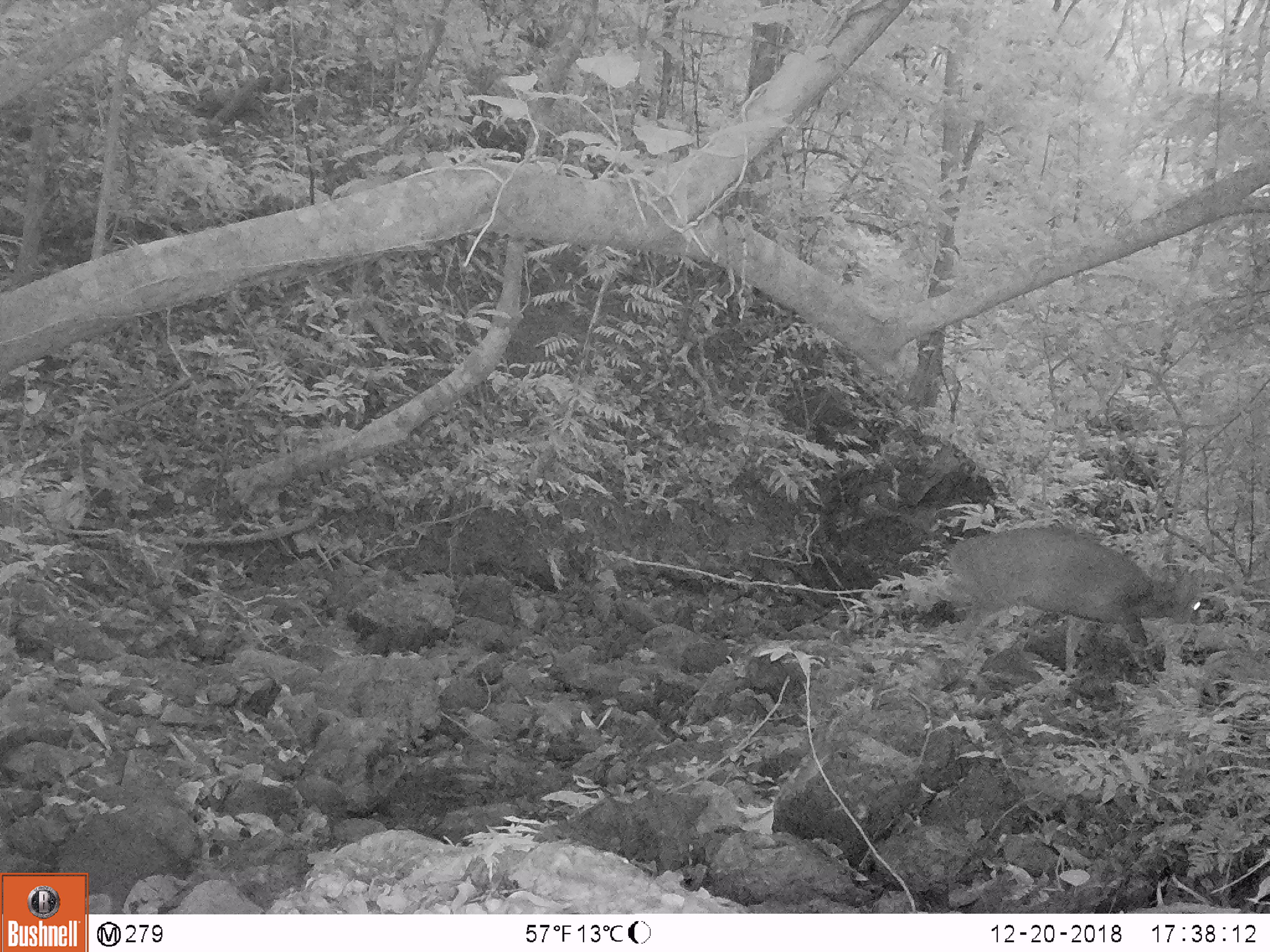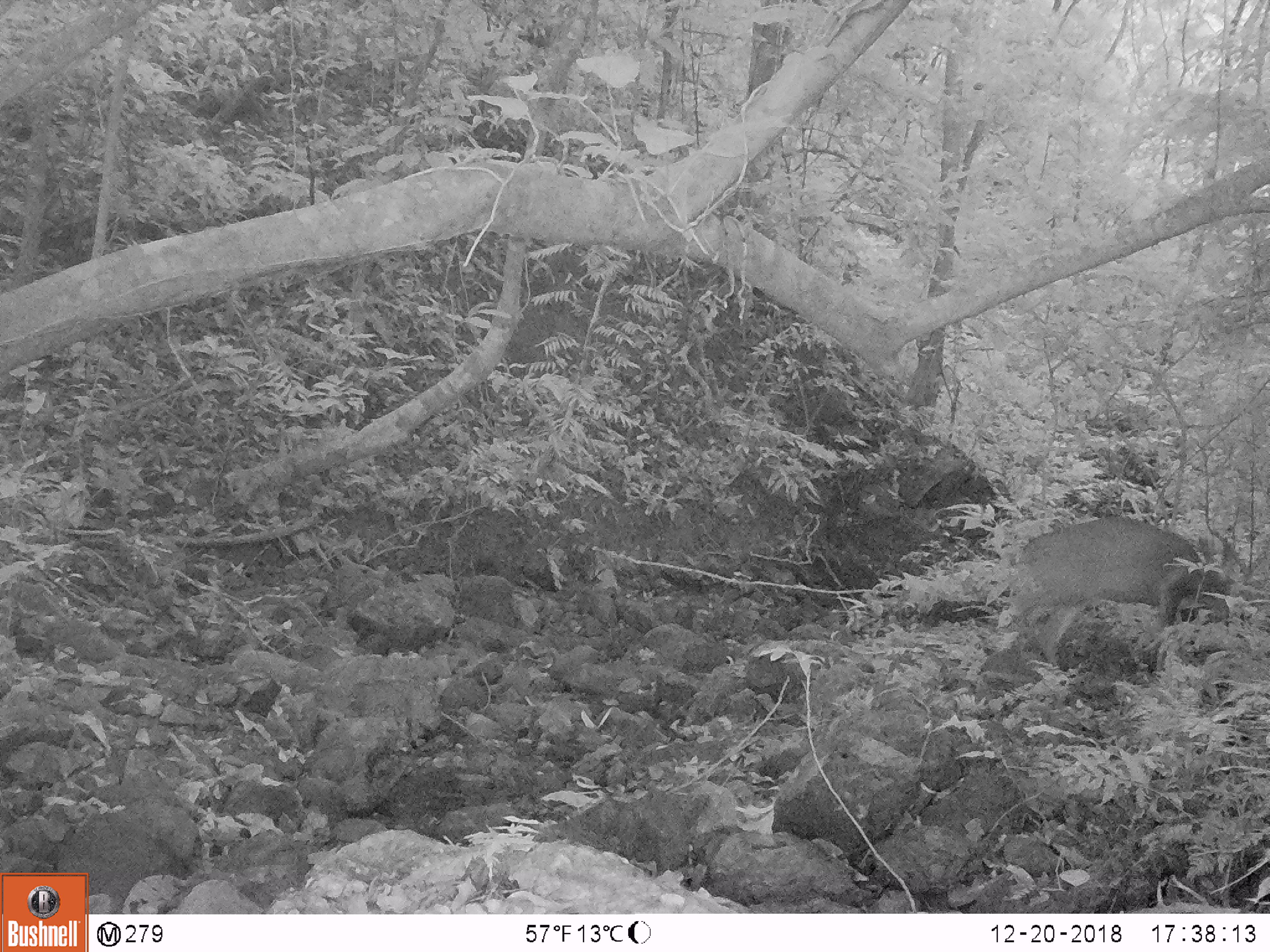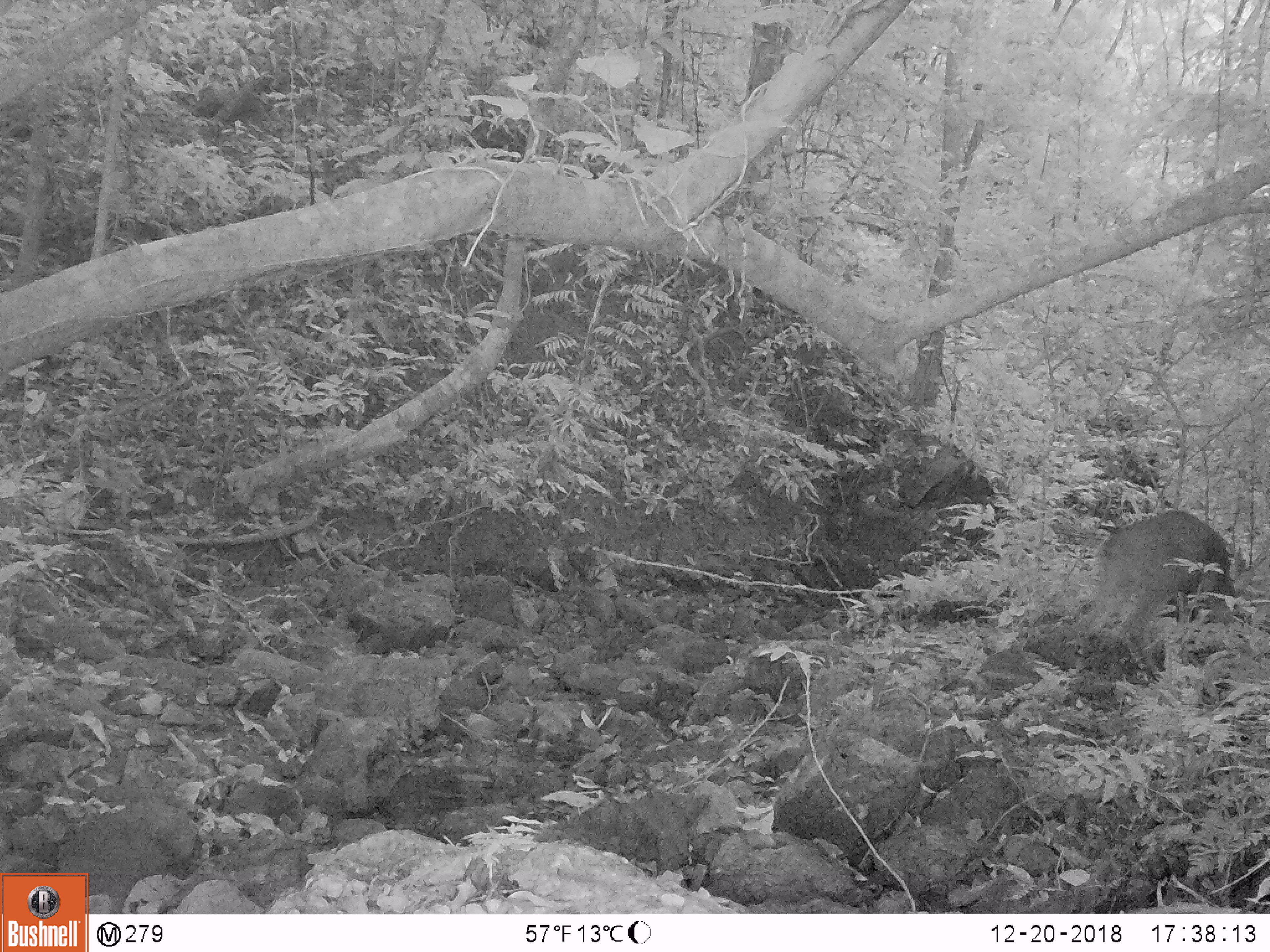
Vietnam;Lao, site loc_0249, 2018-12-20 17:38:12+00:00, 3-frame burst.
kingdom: Animalia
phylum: Chordata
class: Mammalia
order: Artiodactyla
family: Cervidae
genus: Muntiacus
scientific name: Muntiacus vuquangensis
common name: large-antlered muntjac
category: large antlered muntjac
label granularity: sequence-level